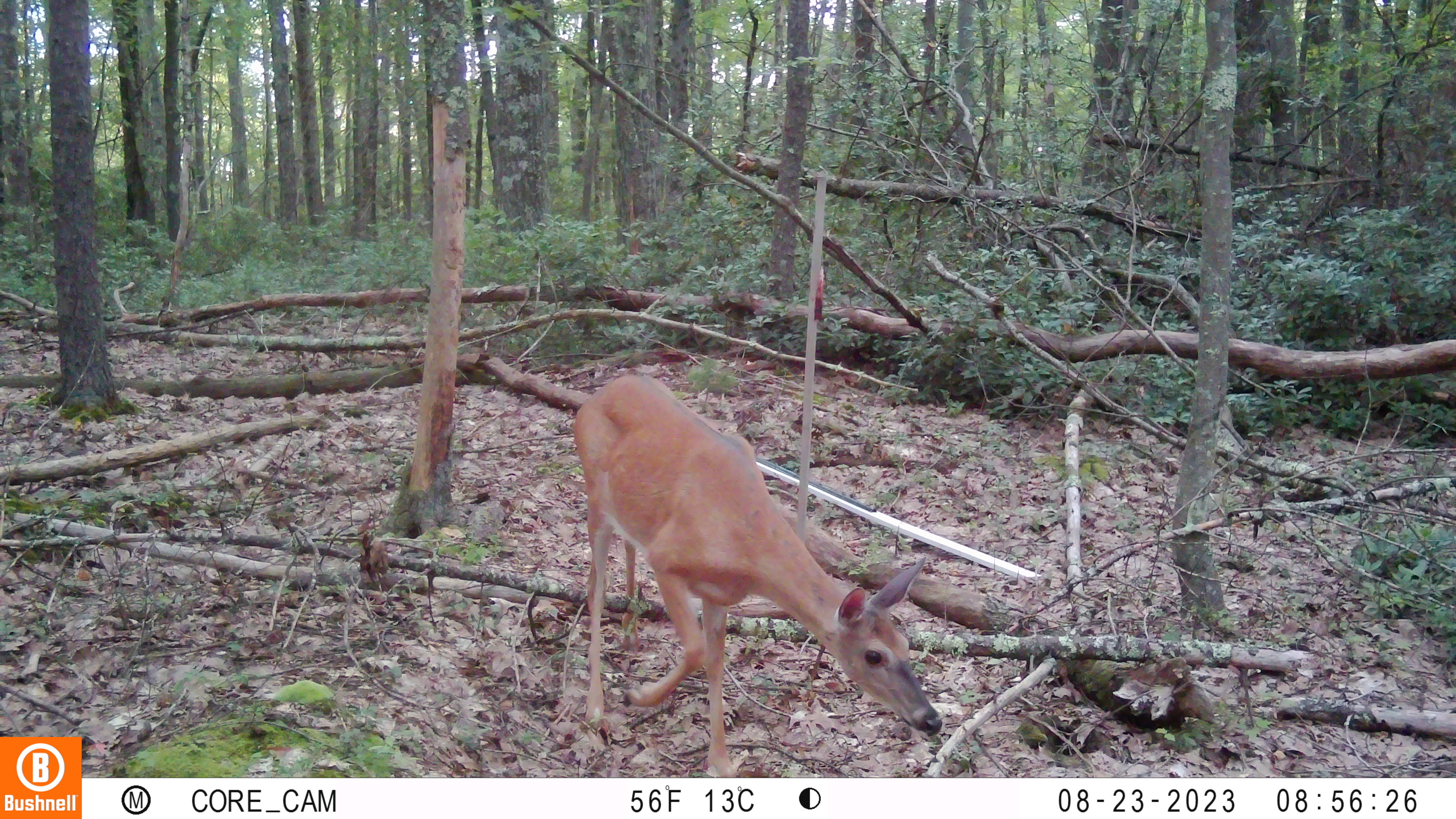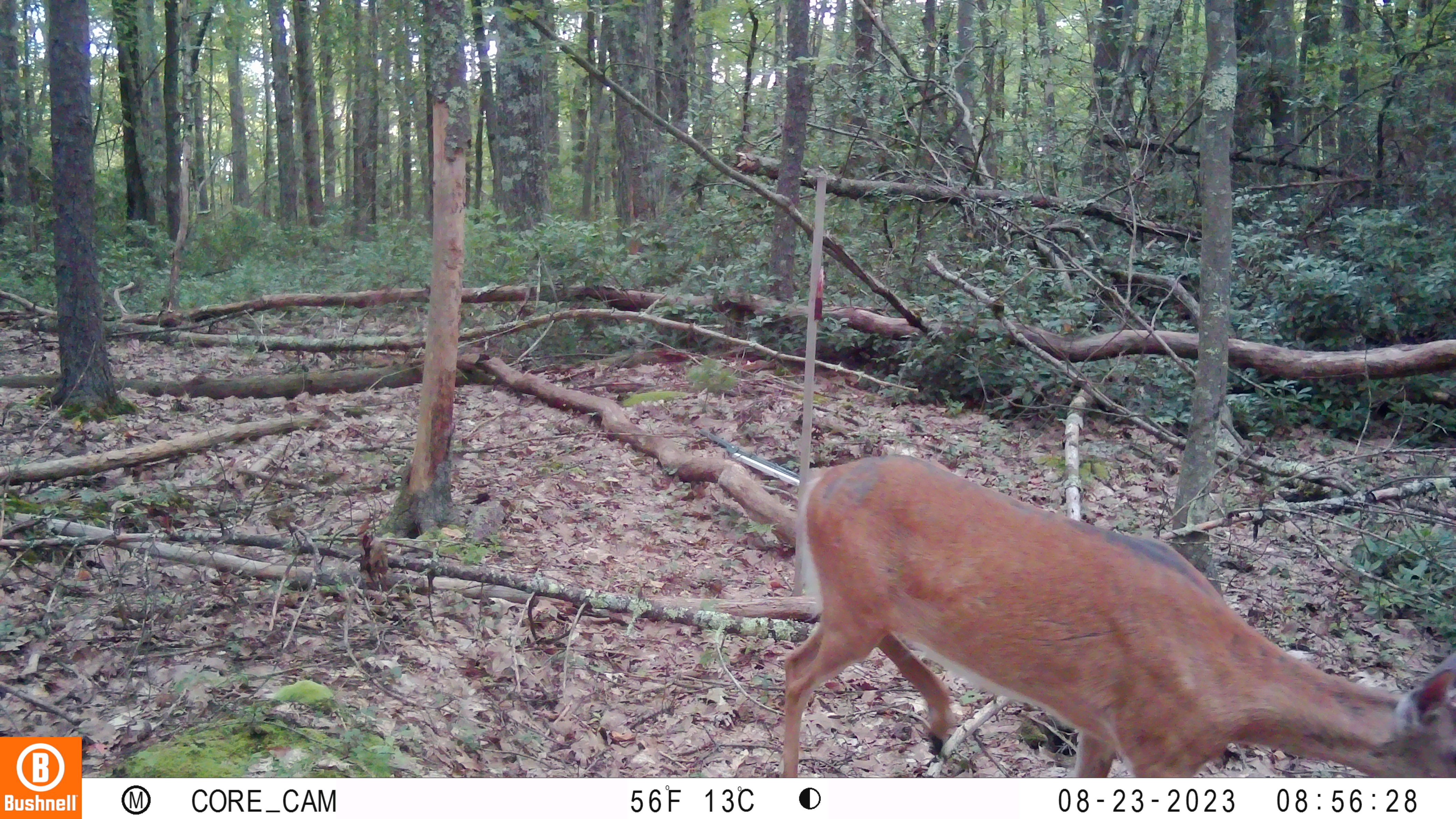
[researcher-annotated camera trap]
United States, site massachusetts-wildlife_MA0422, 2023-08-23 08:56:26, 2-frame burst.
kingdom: Animalia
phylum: Chordata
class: Mammalia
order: Artiodactyla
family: Cervidae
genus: Odocoileus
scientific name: Odocoileus virginianus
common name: white-tailed deer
White-tailed deer (Odocoileus virginianus).